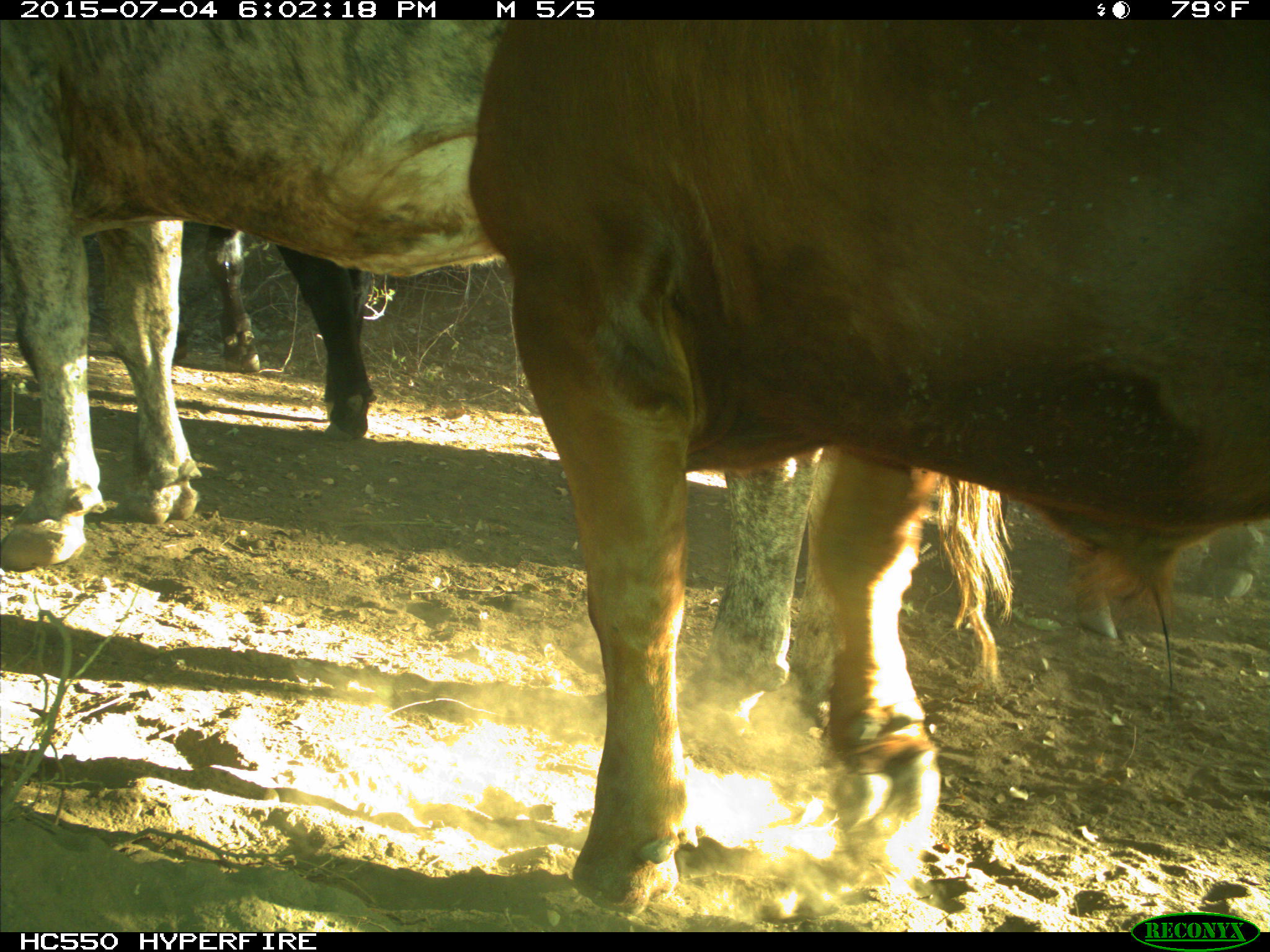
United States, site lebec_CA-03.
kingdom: Animalia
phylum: Chordata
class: Mammalia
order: Artiodactyla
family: Bovidae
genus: Bos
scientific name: Bos taurus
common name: domestic cow